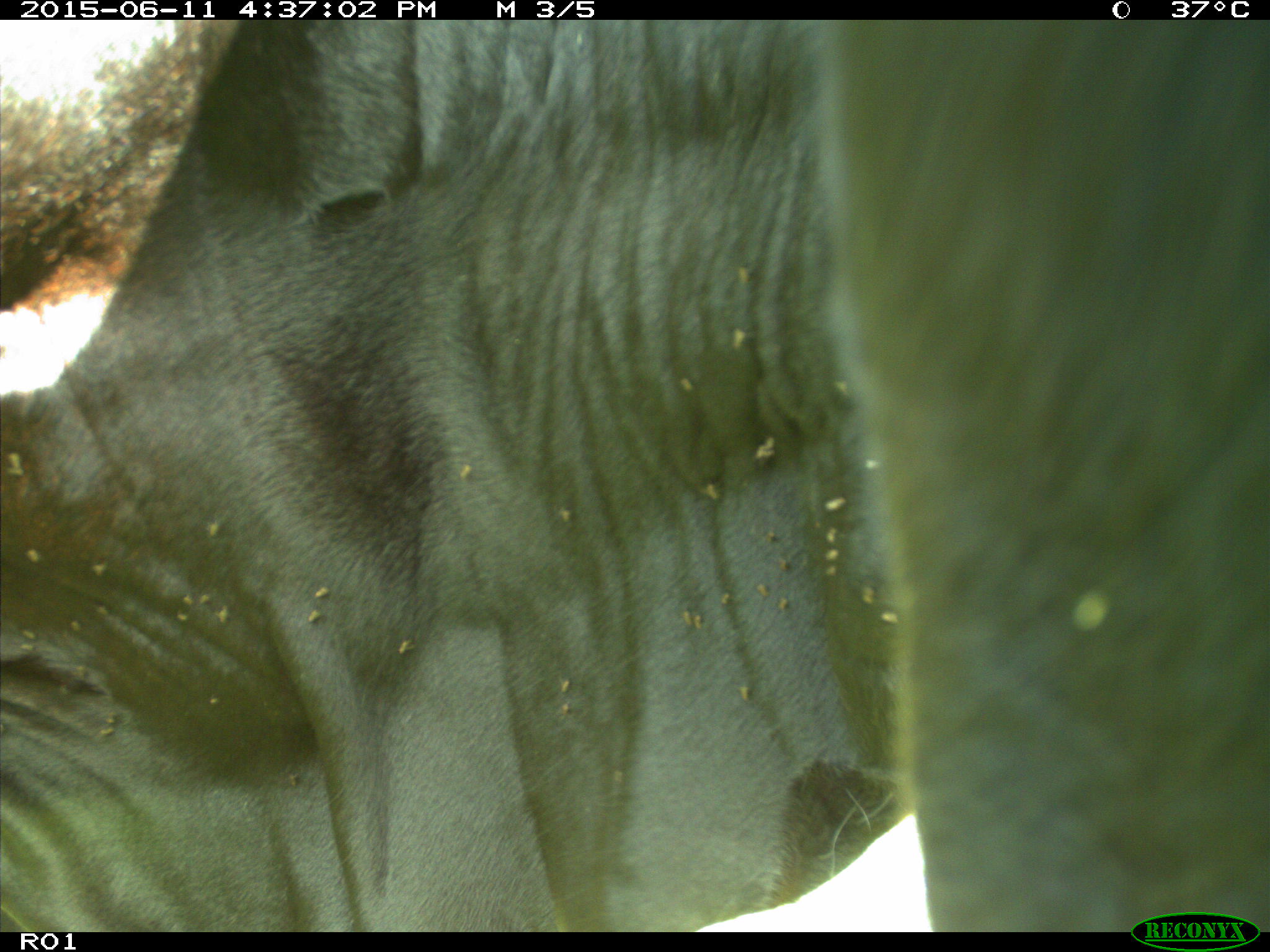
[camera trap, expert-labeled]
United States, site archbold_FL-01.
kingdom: Animalia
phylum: Chordata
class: Mammalia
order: Artiodactyla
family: Bovidae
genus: Bos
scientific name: Bos taurus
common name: domestic cow